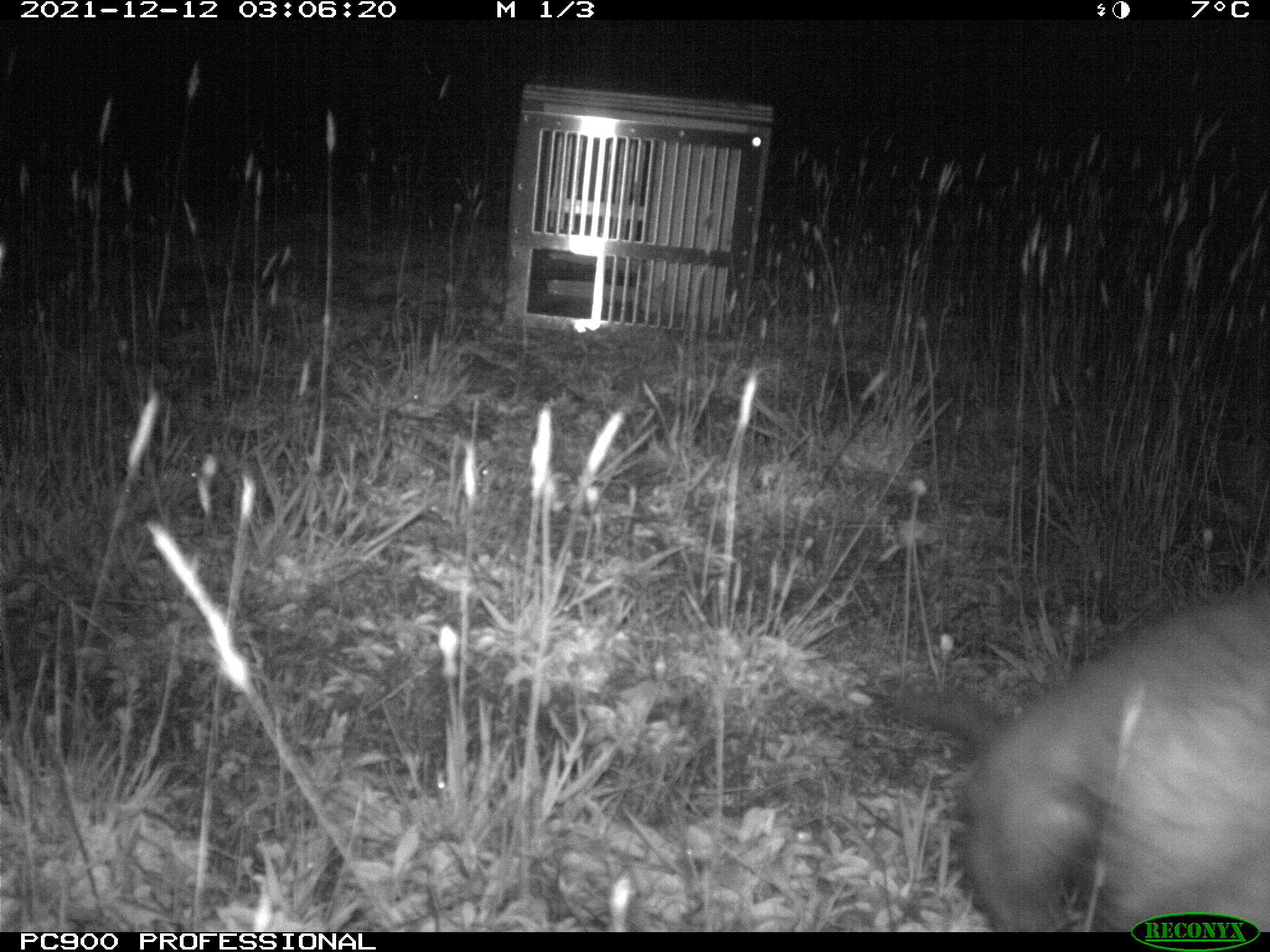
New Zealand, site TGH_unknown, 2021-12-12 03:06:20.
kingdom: Animalia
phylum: Chordata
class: Mammalia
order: Carnivora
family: Mustelidae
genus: Mustela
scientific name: Mustela furo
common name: ferret